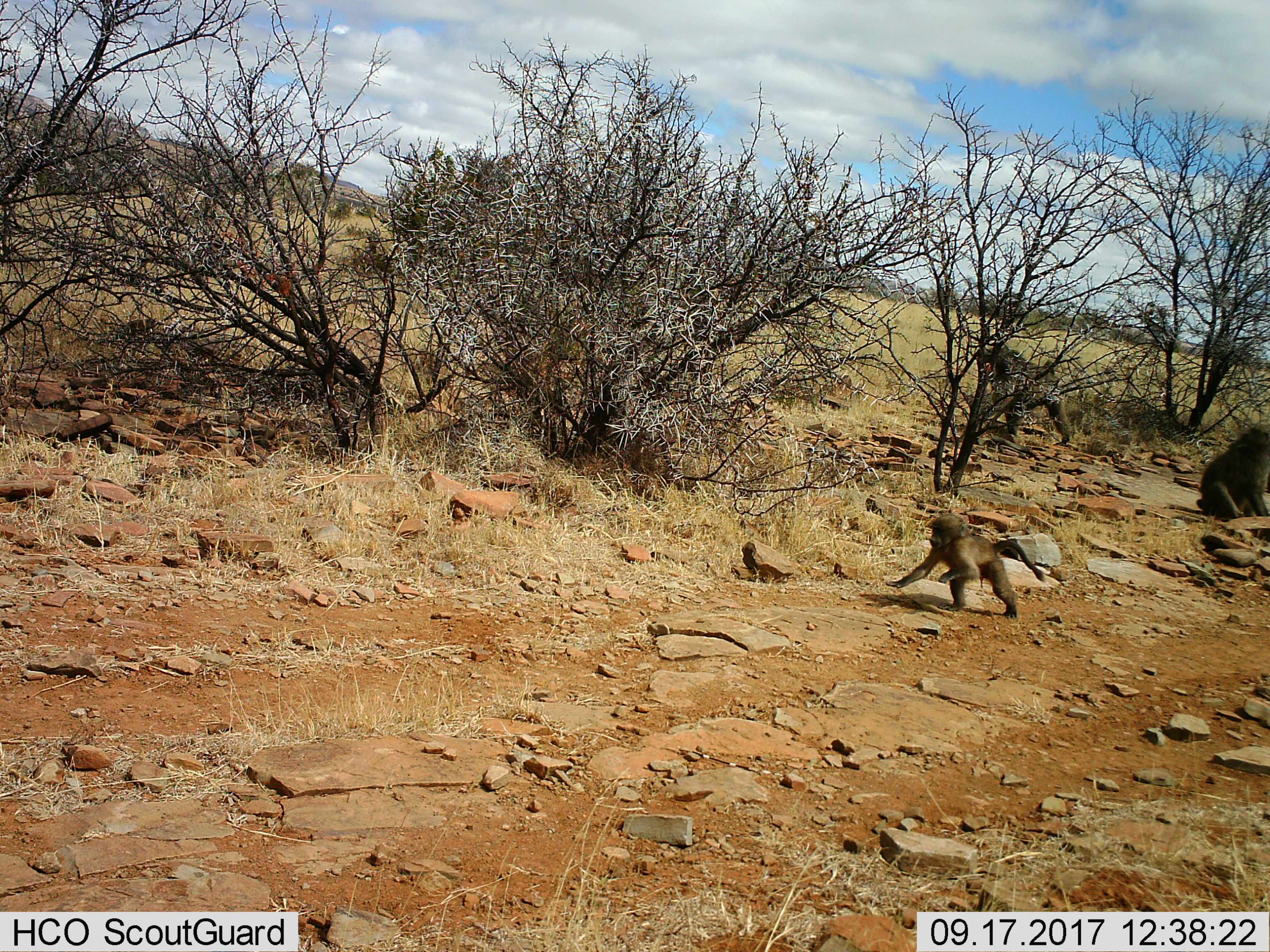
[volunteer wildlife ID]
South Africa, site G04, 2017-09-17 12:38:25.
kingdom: Animalia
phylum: Chordata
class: Mammalia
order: Primates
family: Cercopithecidae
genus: Papio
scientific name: Papio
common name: baboon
Baboon (Papio), count 3. Behavior (volunteer vote fractions): standing 30%, resting 50%, moving 100%, interacting 0%. Young present (vote fraction): 90%. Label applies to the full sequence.